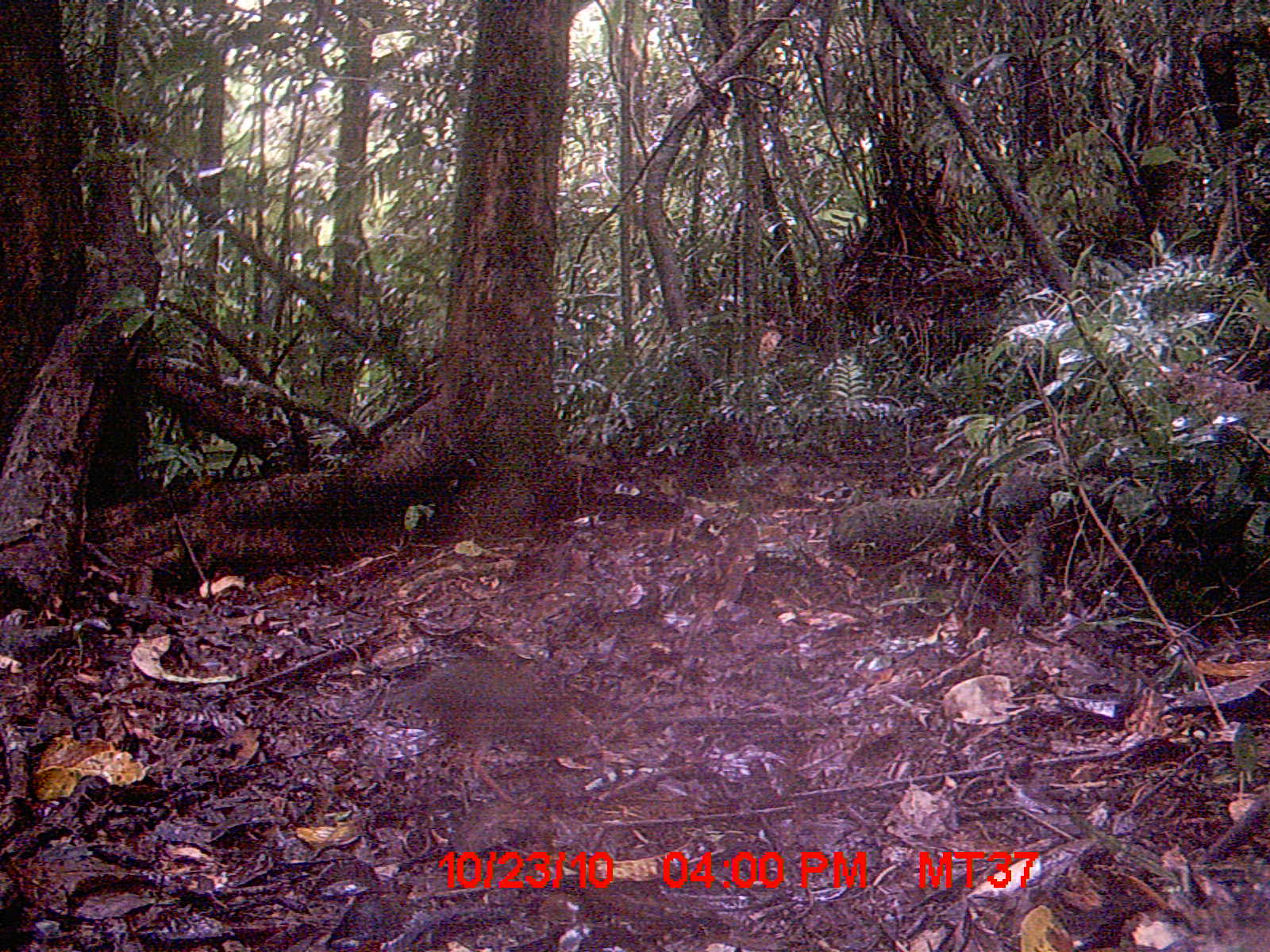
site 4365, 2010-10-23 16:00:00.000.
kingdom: Animalia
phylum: Chordata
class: Aves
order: Coraciiformes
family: Brachypteraciidae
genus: Brachypteracias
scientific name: Brachypteracias squamiger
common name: scaly ground-roller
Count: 1.